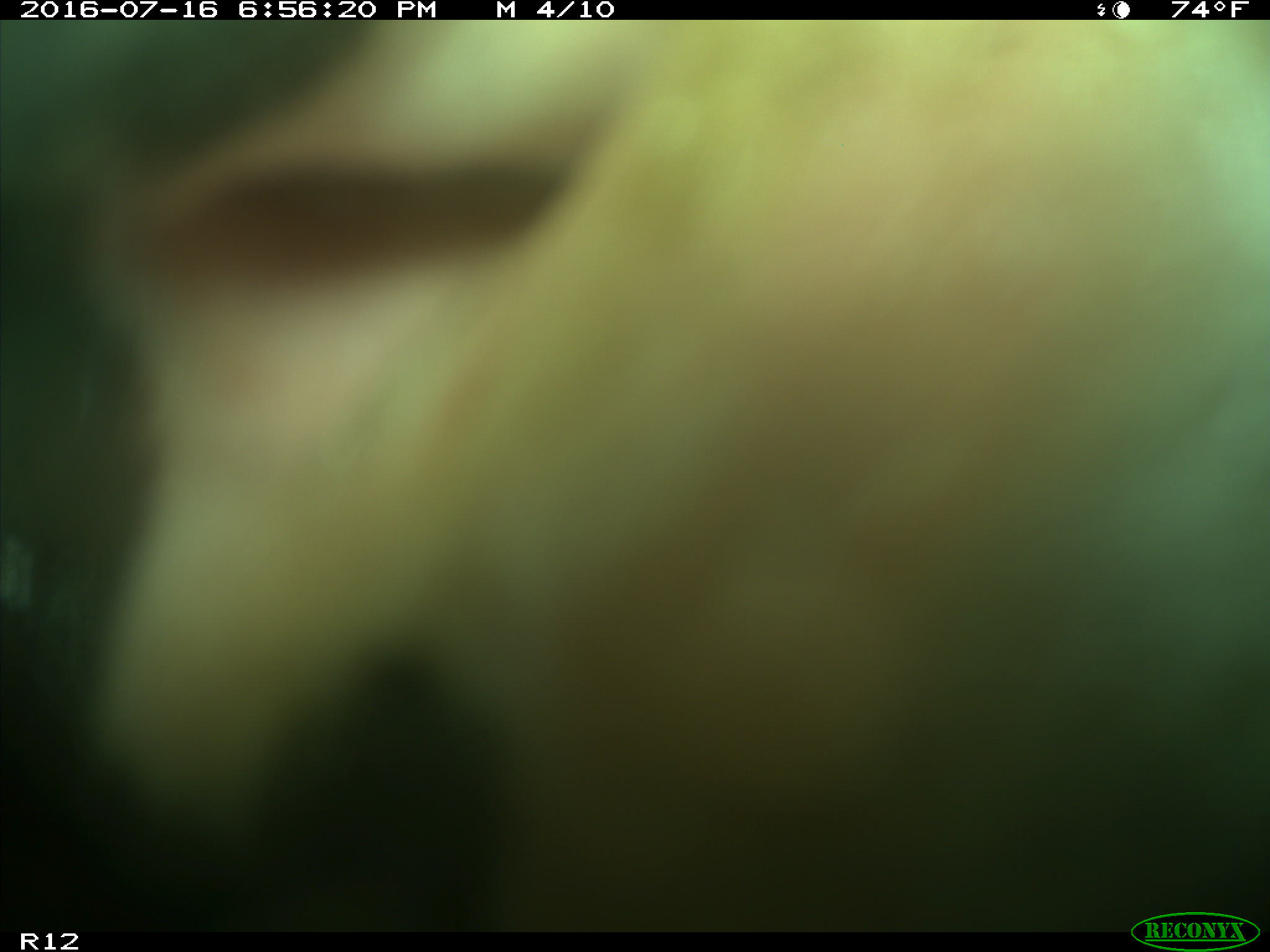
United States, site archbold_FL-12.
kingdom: Animalia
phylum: Chordata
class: Mammalia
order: Artiodactyla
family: Bovidae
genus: Bos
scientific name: Bos taurus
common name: domestic cow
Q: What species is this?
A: Bos taurus (domestic cow).